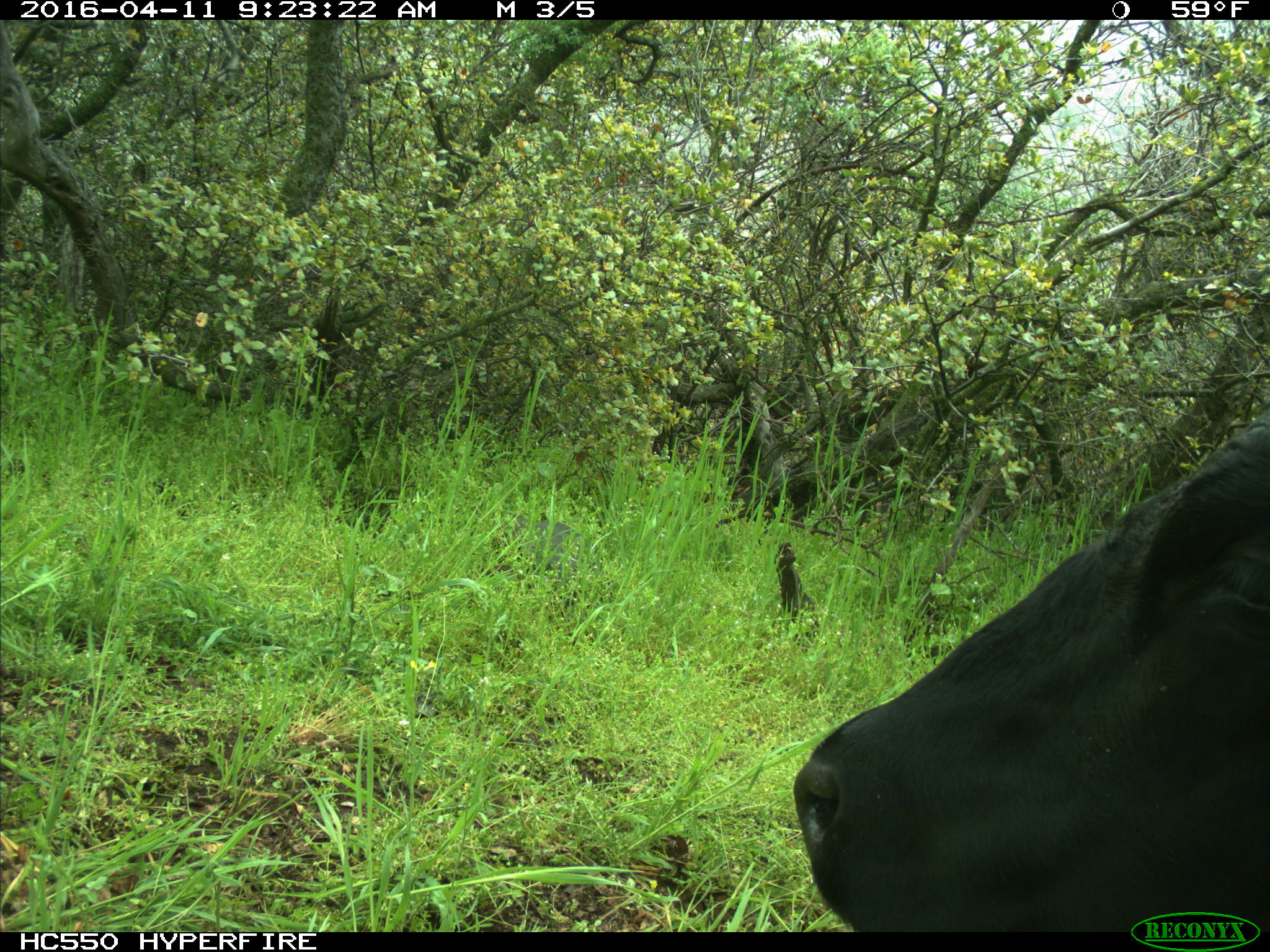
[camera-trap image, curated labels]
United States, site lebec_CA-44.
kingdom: Animalia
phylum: Chordata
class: Mammalia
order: Artiodactyla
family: Bovidae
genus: Bos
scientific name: Bos taurus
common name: domestic cow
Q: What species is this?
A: Bos taurus (domestic cow).